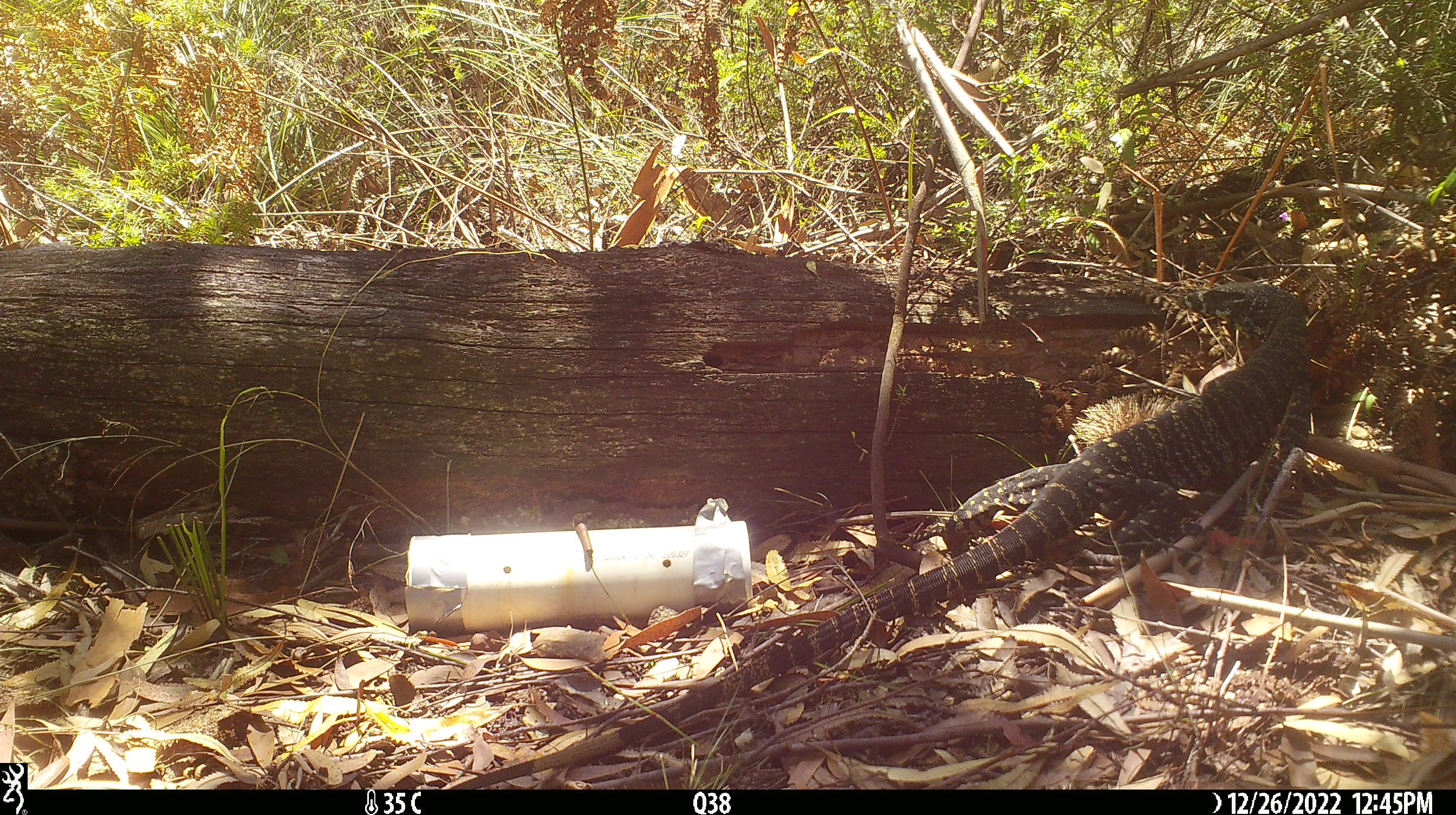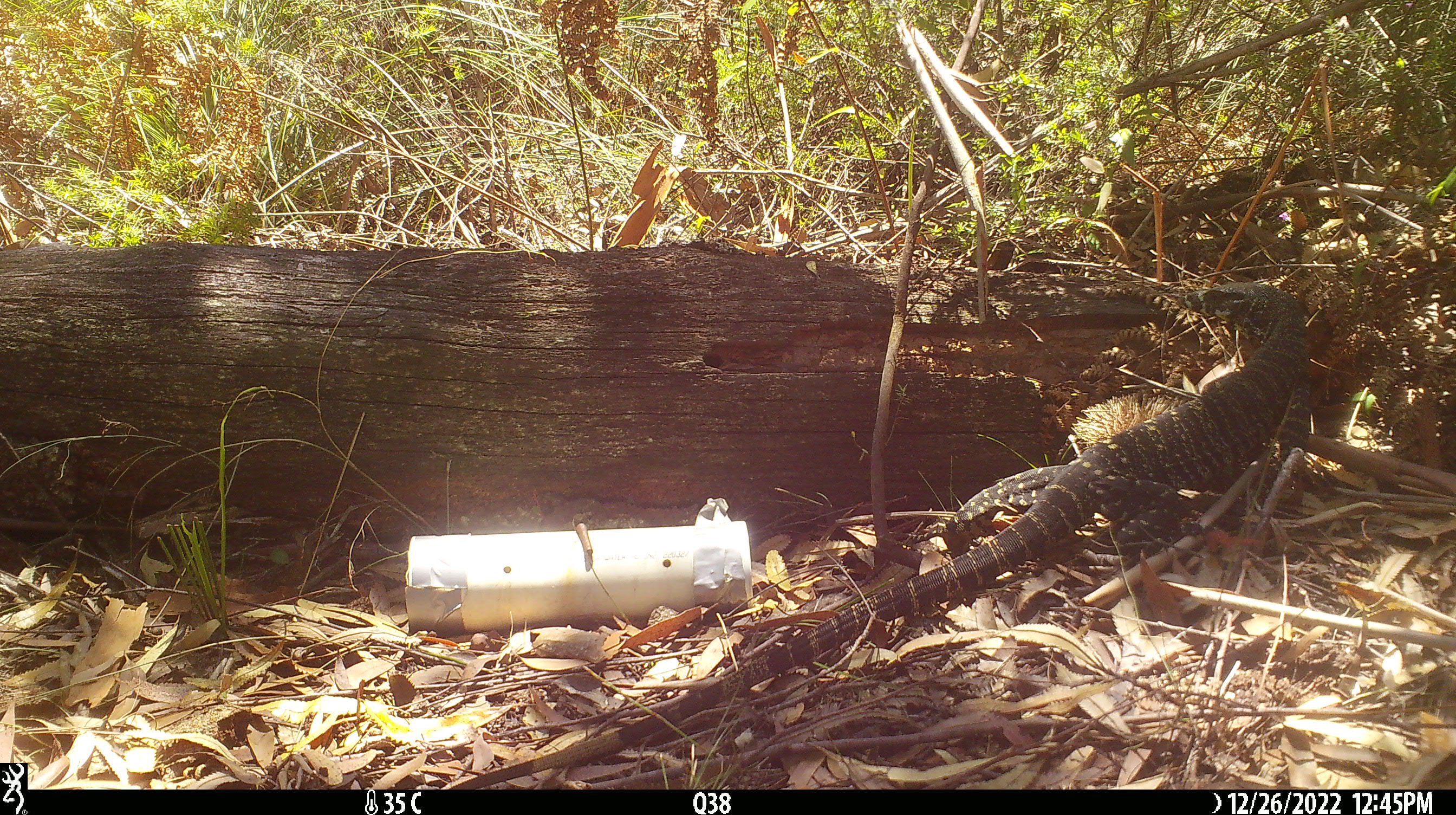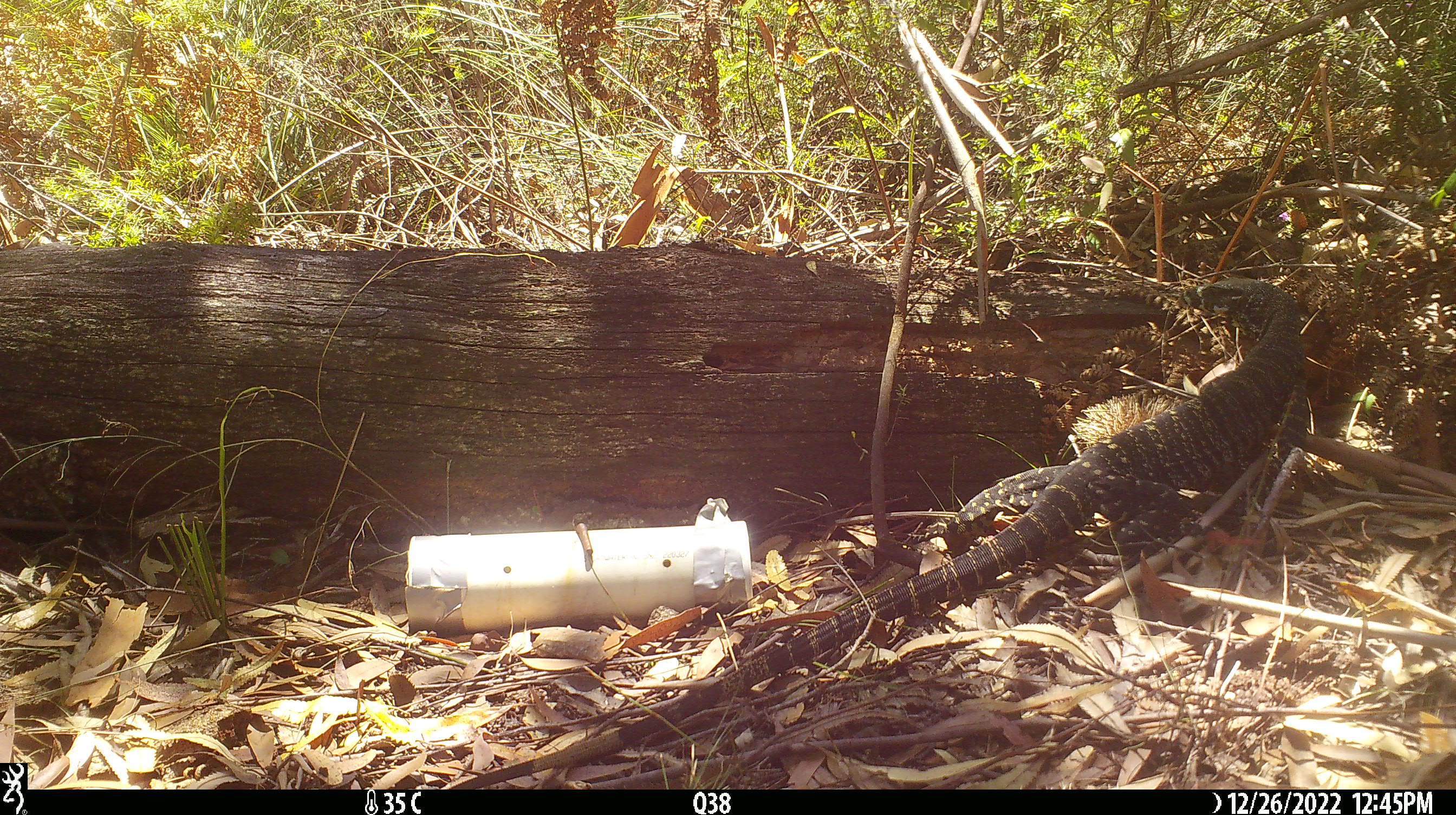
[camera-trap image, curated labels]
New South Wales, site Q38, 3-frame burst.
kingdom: Animalia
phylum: Chordata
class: Reptilia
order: Squamata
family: Varanidae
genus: Varanus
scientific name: Varanus varius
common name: lace monitor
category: goanna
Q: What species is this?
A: Goanna (lace monitor) (Varanus varius).